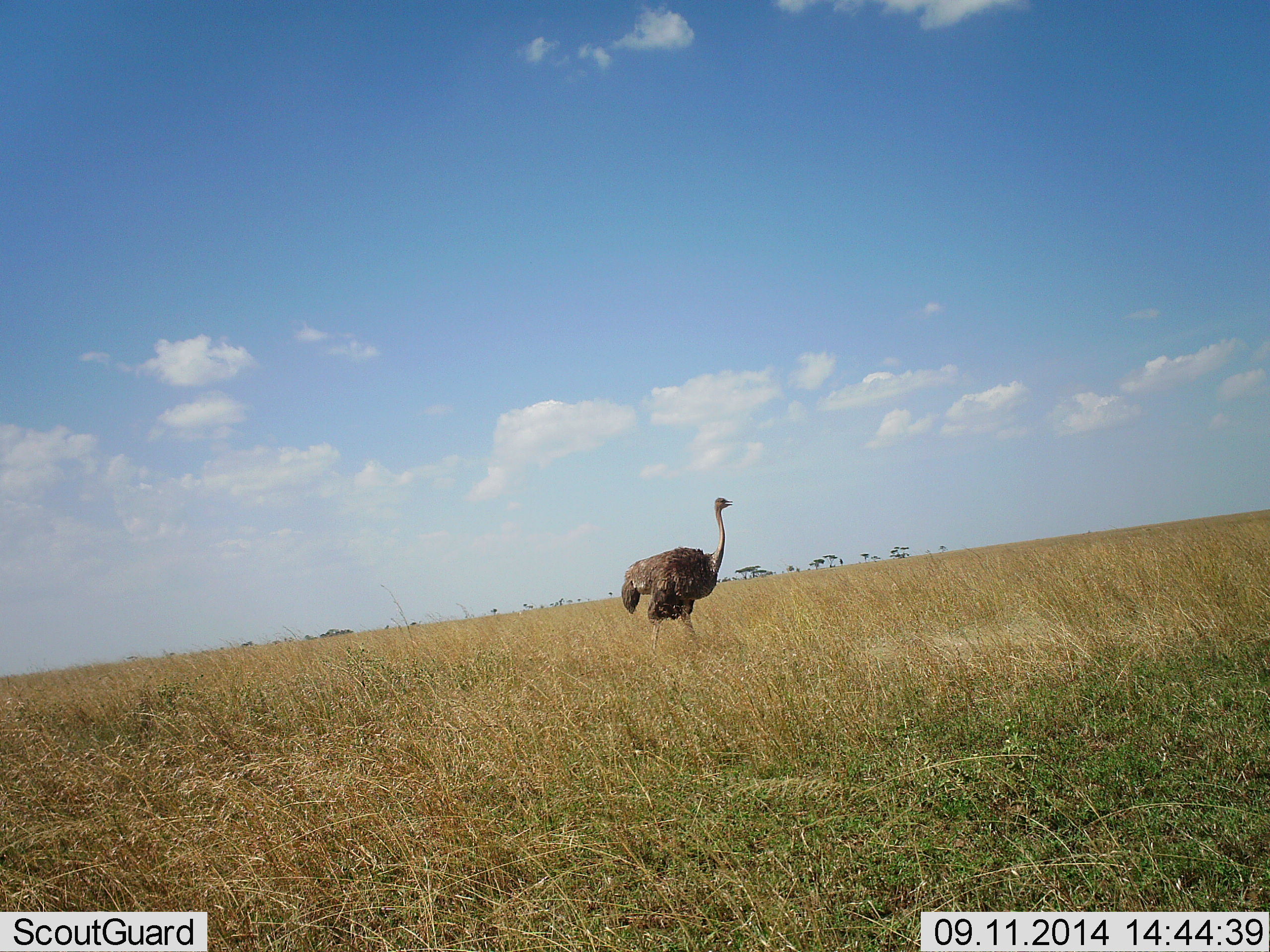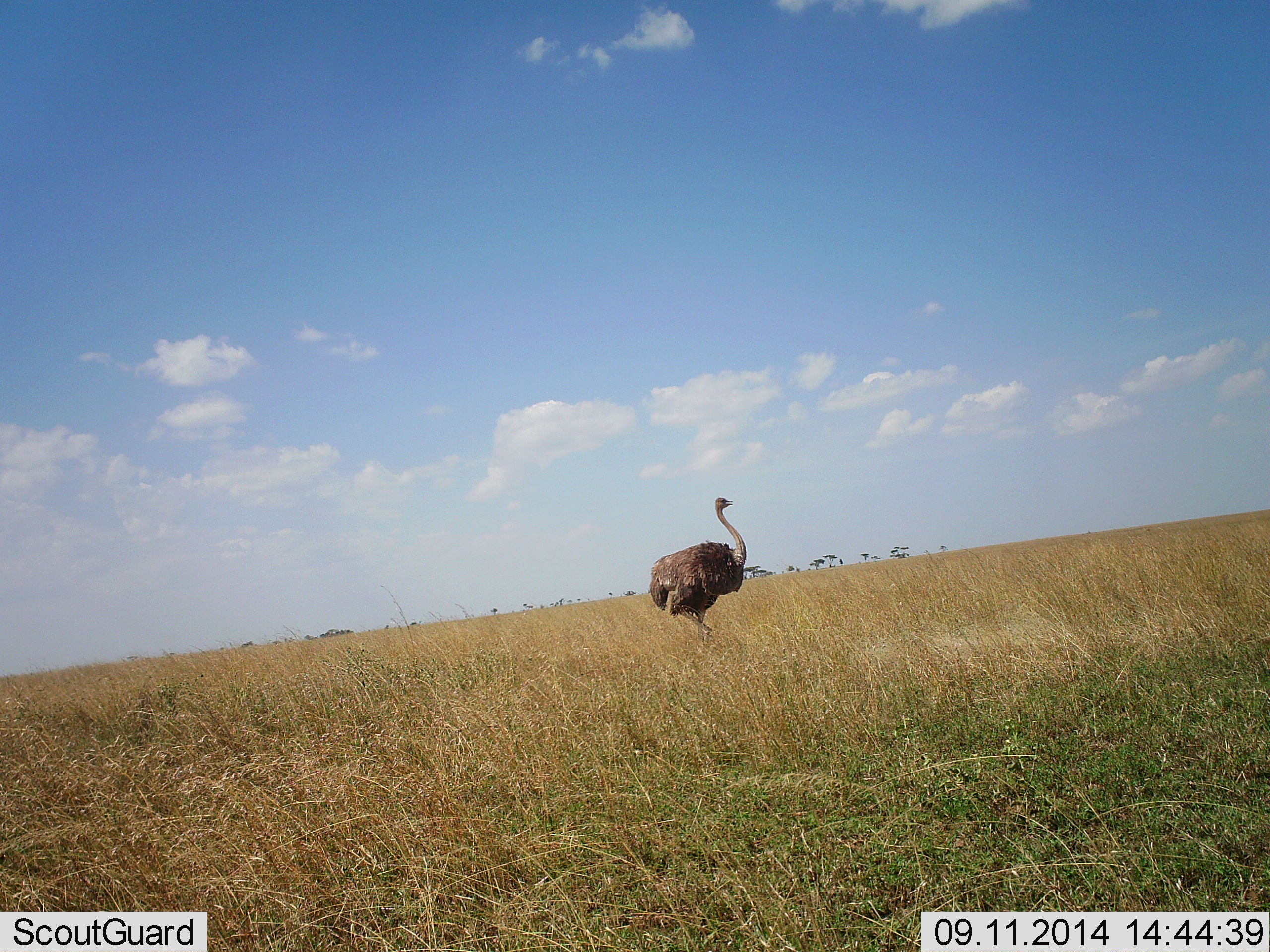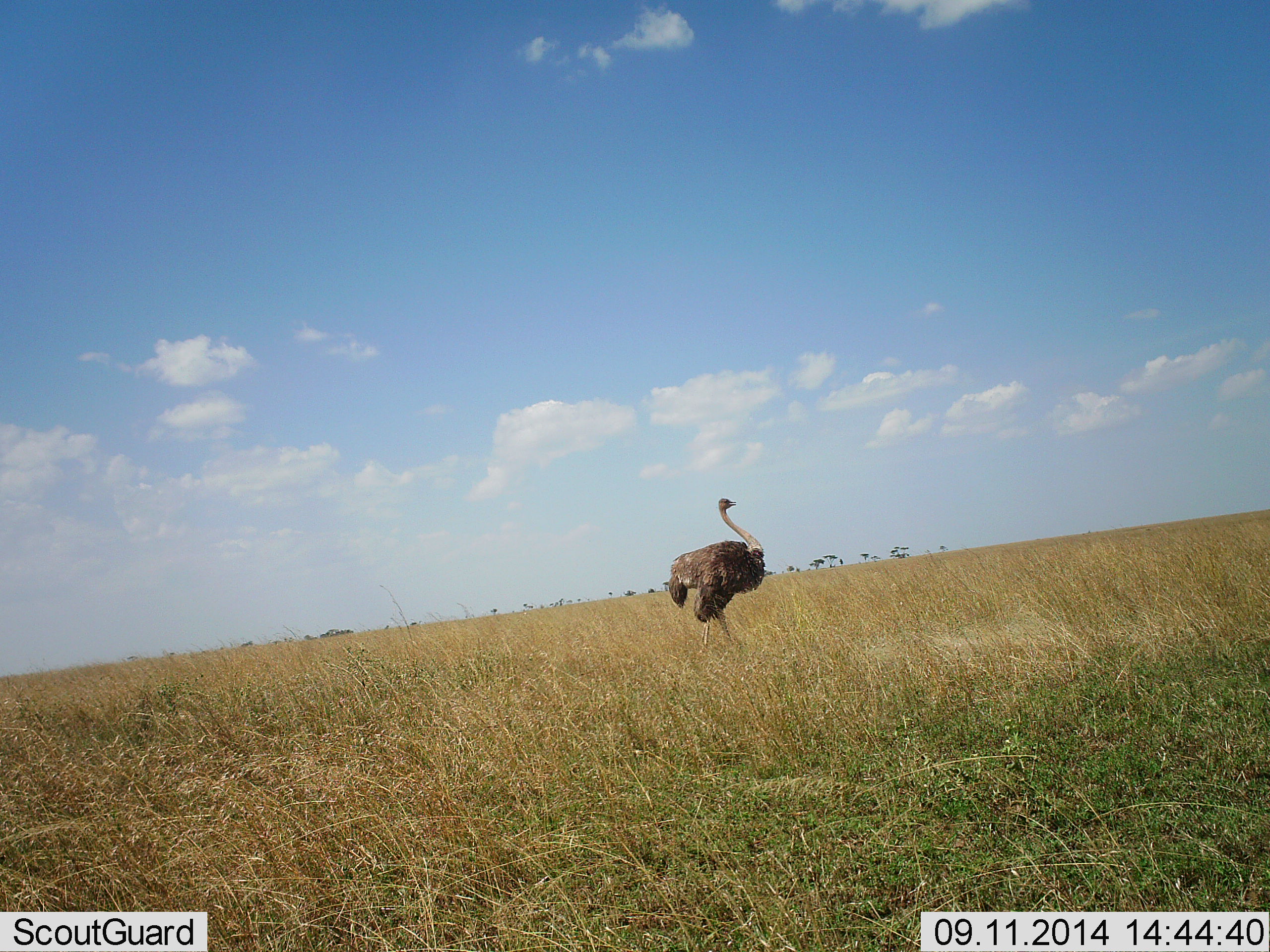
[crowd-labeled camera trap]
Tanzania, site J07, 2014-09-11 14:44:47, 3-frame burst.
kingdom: Animalia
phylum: Chordata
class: Aves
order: Struthioniformes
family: Struthionidae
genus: Struthio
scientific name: Struthio camelus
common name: ostrich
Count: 1.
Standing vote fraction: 10%.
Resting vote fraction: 0%.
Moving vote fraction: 90%.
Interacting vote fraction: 0%.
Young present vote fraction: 0%.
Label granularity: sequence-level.